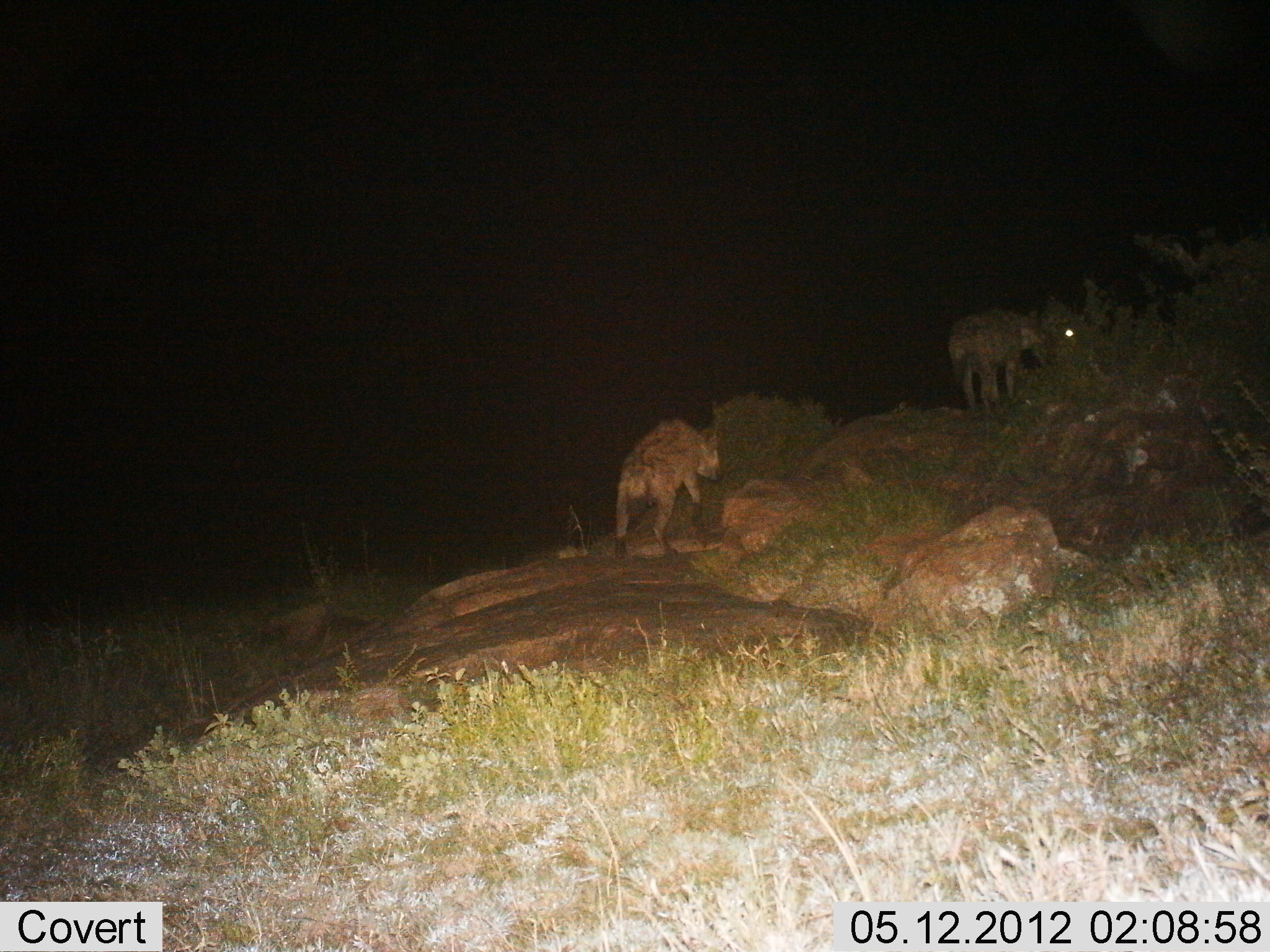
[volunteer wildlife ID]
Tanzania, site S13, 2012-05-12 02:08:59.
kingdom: Animalia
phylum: Chordata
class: Mammalia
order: Carnivora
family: Hyaenidae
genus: Crocuta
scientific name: Crocuta crocuta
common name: spotted hyena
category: hyenaspotted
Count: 2.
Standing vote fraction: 30%.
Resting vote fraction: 0%.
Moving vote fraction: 90%.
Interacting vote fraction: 0%.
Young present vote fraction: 0%.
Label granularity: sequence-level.